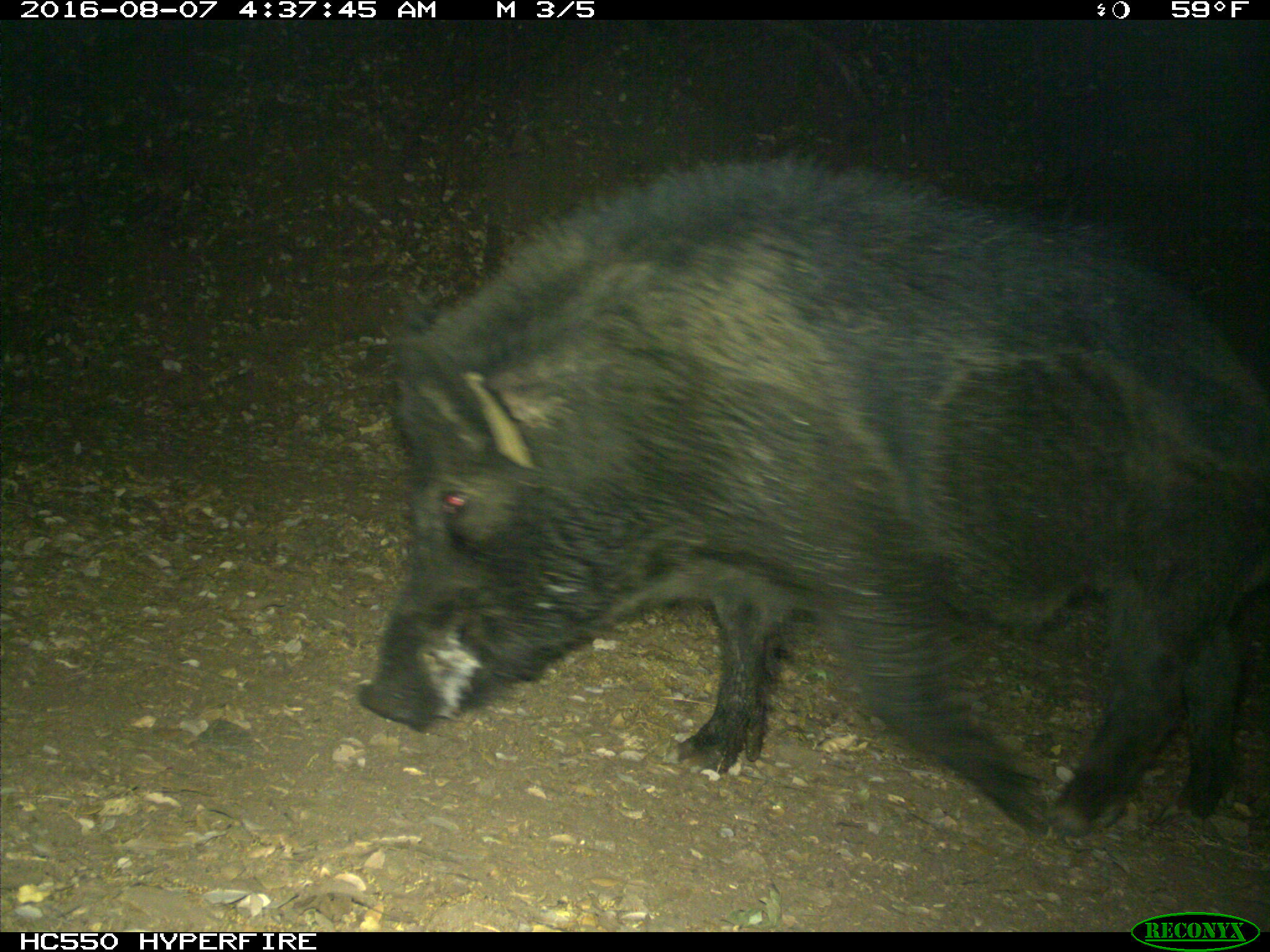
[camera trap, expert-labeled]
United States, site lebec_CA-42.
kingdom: Animalia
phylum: Chordata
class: Mammalia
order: Artiodactyla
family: Suidae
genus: Sus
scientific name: Sus scrofa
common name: wild boar